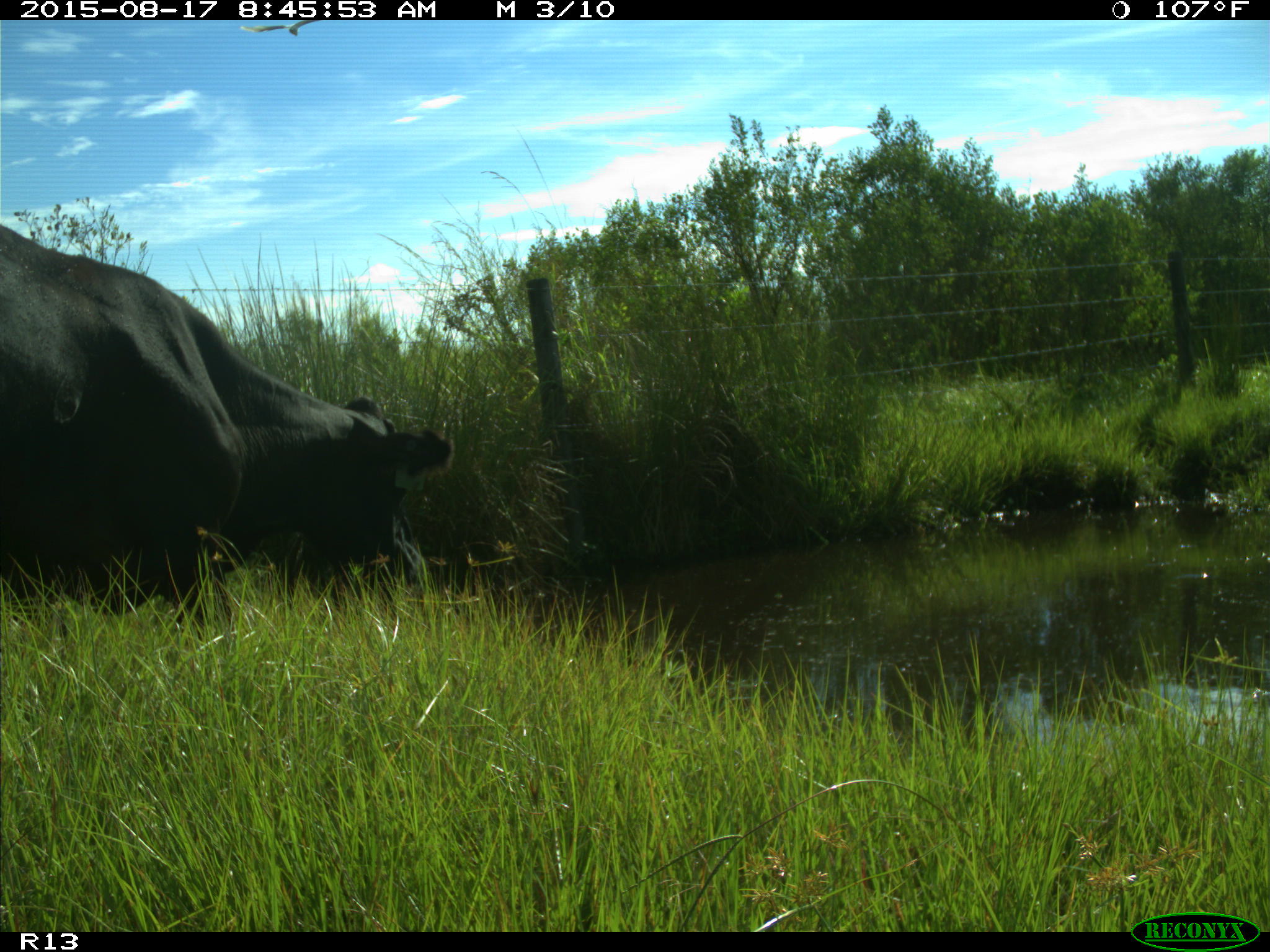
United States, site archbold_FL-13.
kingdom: Animalia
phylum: Chordata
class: Mammalia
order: Artiodactyla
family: Bovidae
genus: Bos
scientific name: Bos taurus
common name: domestic cow